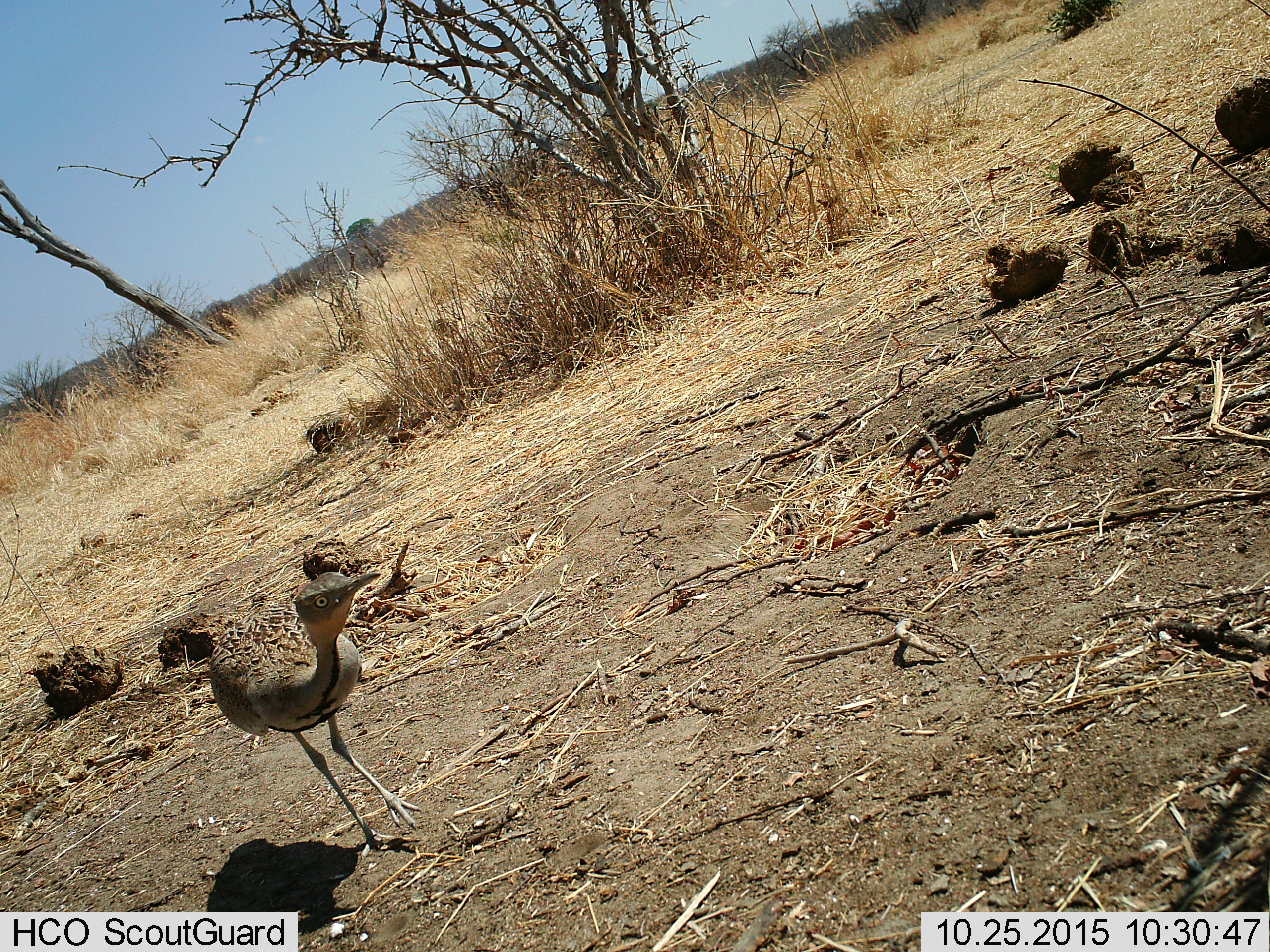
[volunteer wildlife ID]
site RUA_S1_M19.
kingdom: Animalia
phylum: Chordata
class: Aves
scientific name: Aves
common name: bird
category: birdother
Birdother (bird) (Aves), count 1. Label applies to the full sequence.